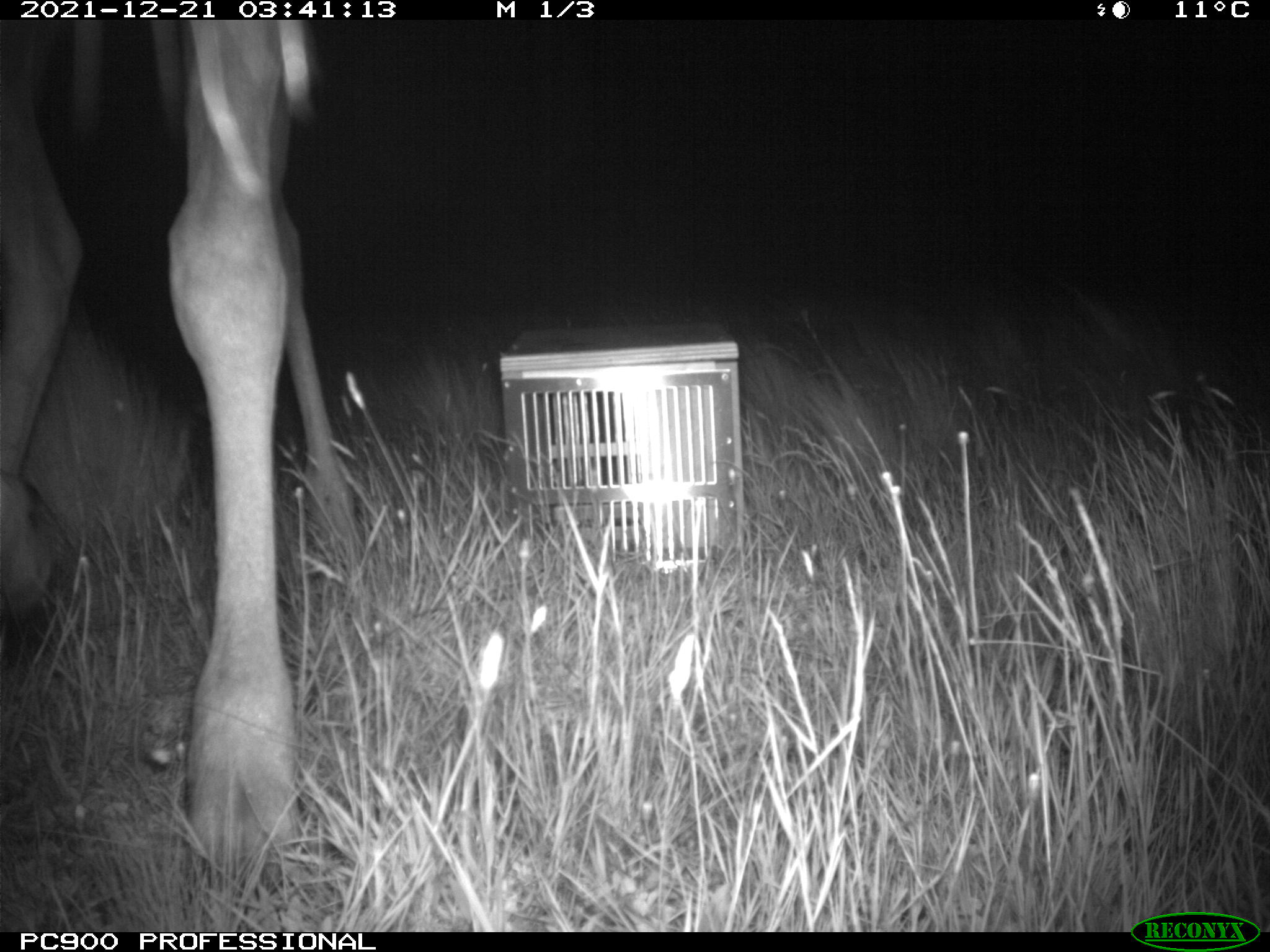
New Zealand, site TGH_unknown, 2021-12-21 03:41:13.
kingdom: Animalia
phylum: Chordata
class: Mammalia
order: Artiodactyla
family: Cervidae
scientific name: Cervidae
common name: deer